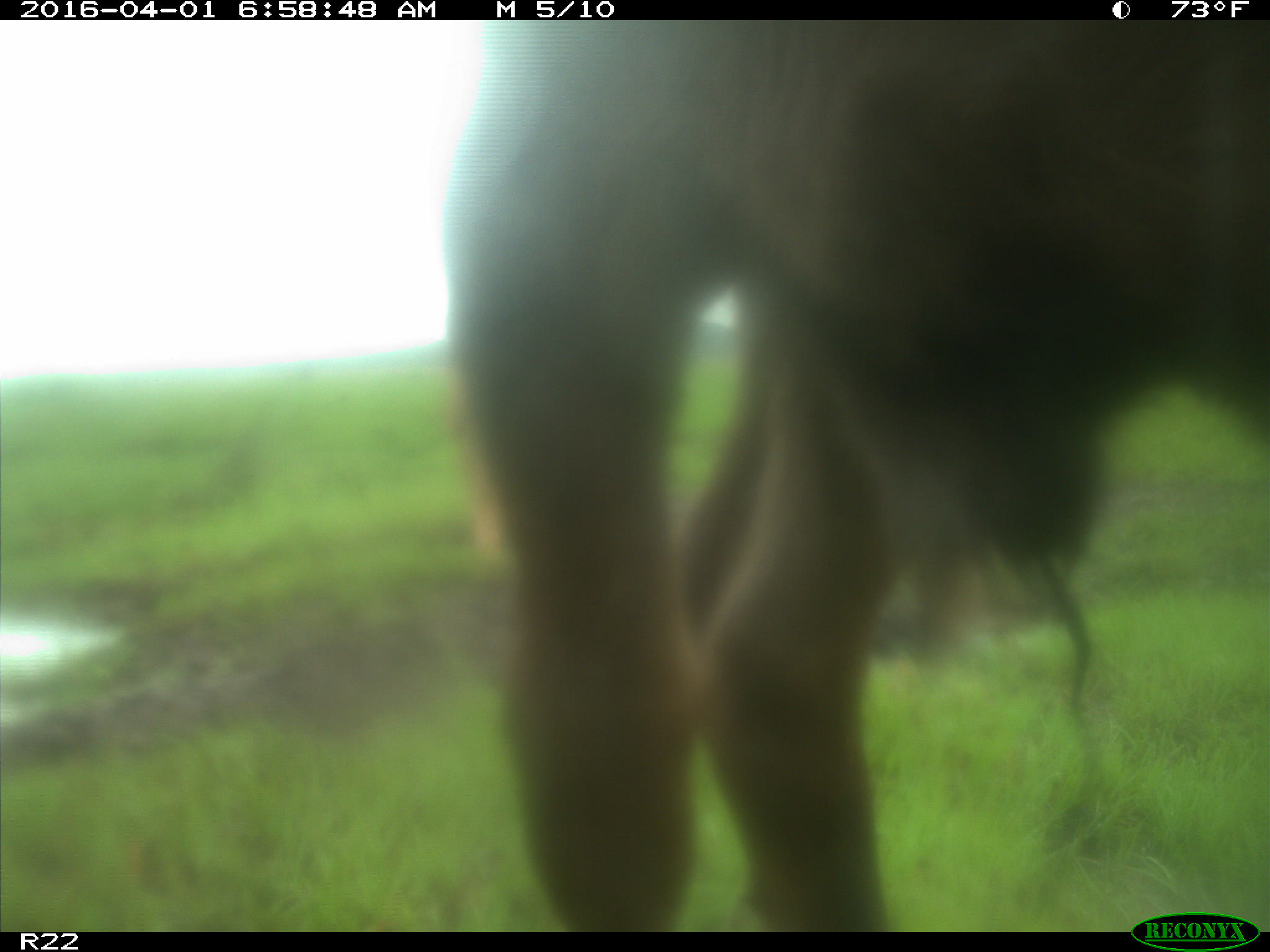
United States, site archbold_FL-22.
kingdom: Animalia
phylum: Chordata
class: Mammalia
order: Artiodactyla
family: Bovidae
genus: Bos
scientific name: Bos taurus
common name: domestic cow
Bos taurus (domestic cow).